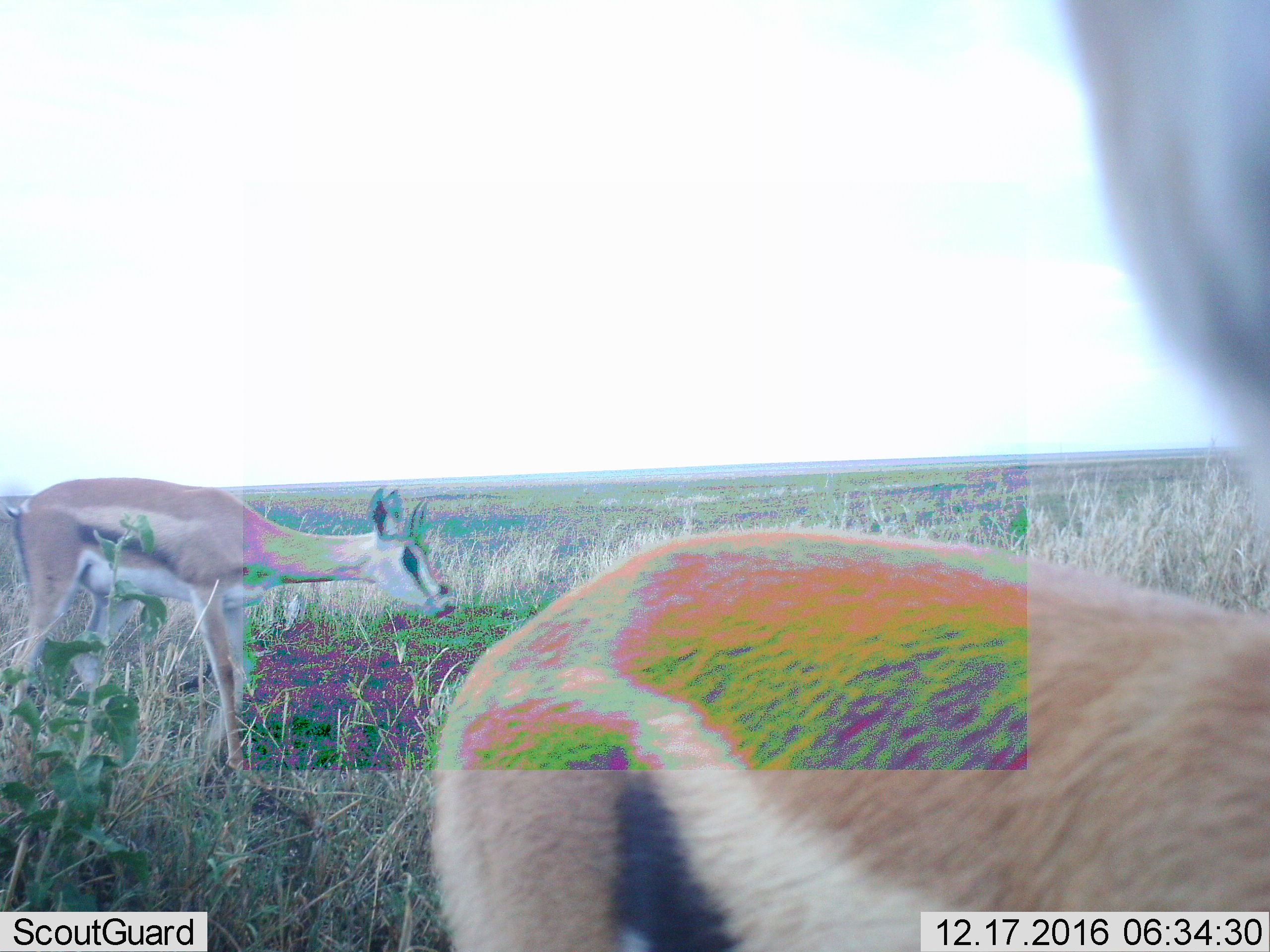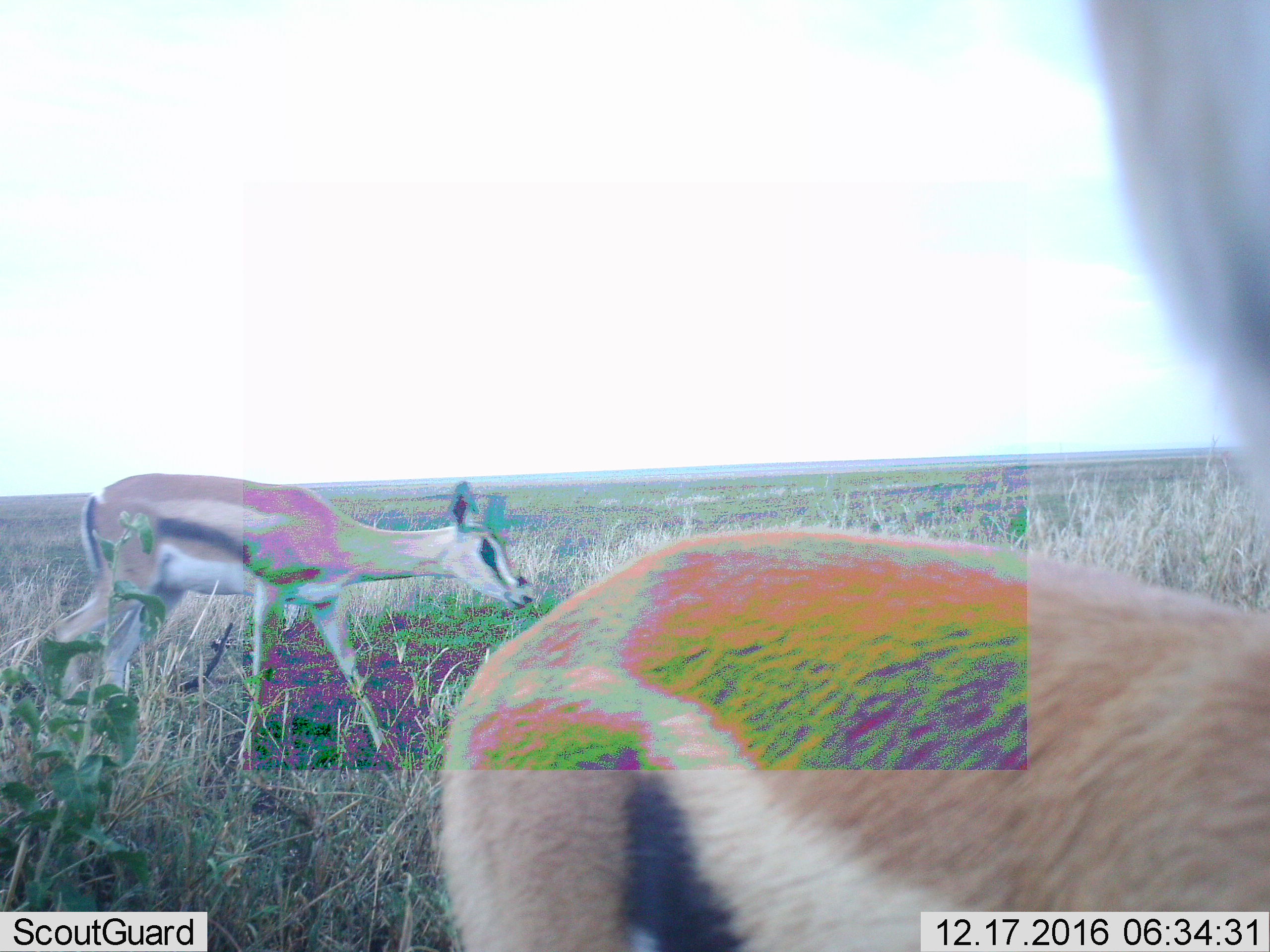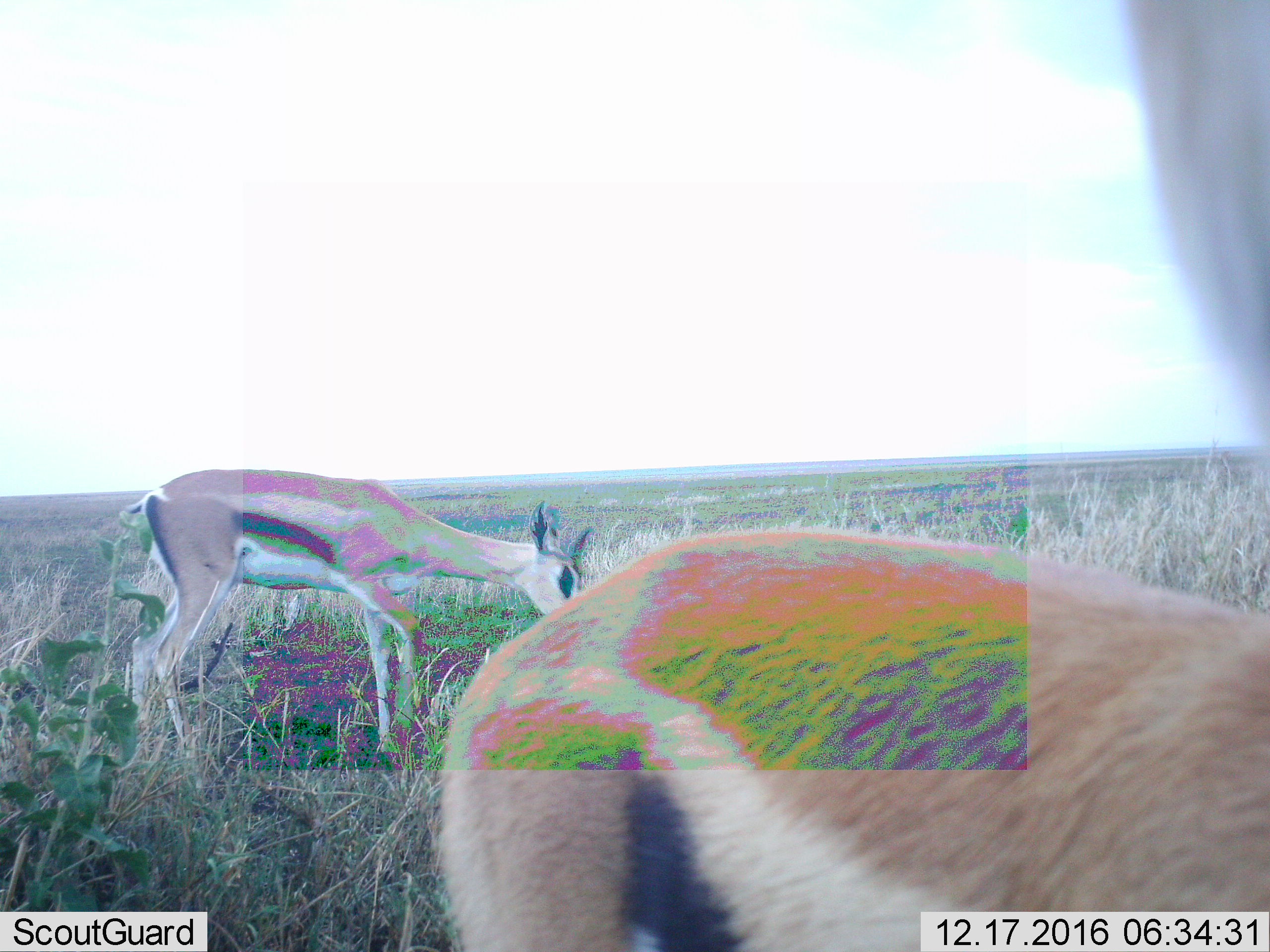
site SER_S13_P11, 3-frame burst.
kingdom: Animalia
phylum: Chordata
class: Mammalia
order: Artiodactyla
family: Bovidae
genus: Eudorcas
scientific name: Eudorcas thomsonii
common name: thomson's gazelle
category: gazellethomsons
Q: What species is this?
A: Gazellethomsons (thomson's gazelle) (Eudorcas thomsonii).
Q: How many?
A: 2.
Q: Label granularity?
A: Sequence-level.